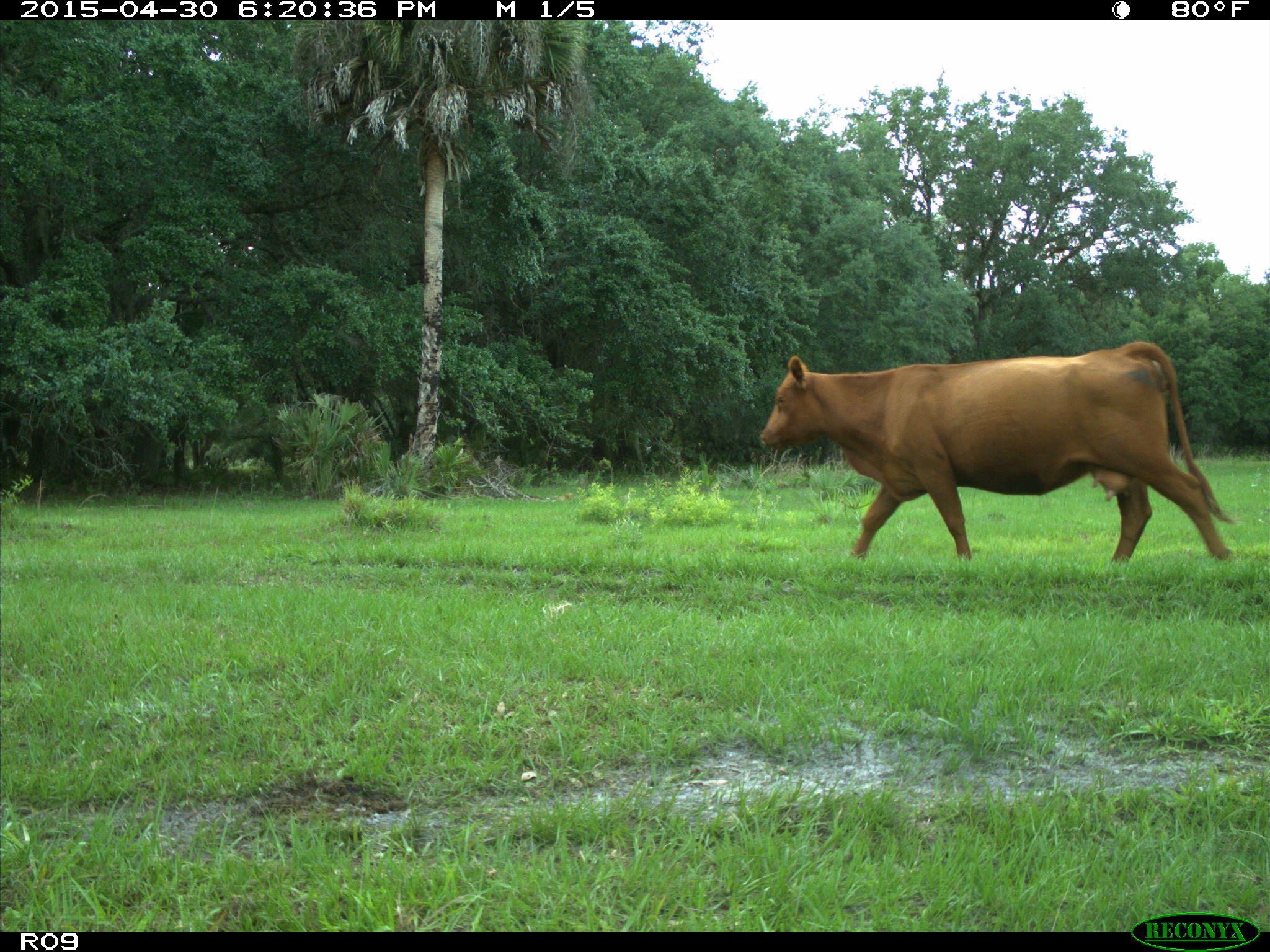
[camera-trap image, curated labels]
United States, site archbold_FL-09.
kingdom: Animalia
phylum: Chordata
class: Mammalia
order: Artiodactyla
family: Bovidae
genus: Bos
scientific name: Bos taurus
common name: domestic cow